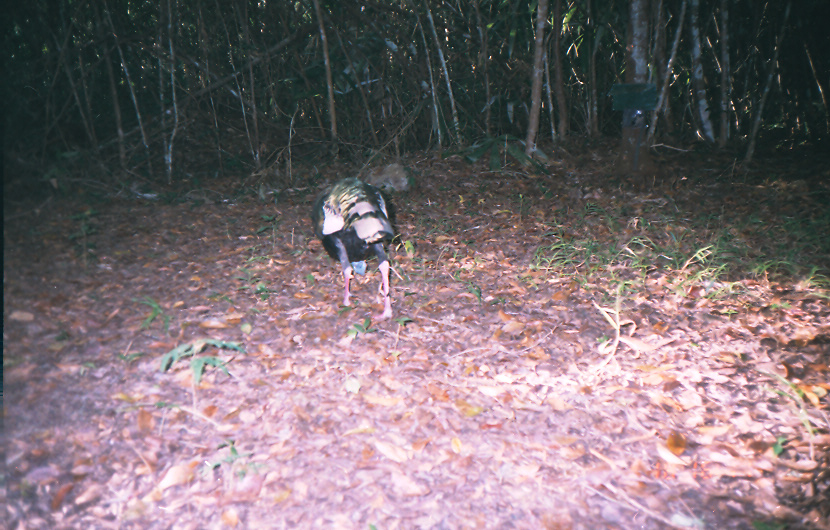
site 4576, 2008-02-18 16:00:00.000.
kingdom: Animalia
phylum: Chordata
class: Aves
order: Galliformes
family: Phasianidae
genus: Meleagris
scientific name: Meleagris ocellata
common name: ocellated turkey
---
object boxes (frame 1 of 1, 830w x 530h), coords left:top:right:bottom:
meleagris ocellata: 310:177:406:320